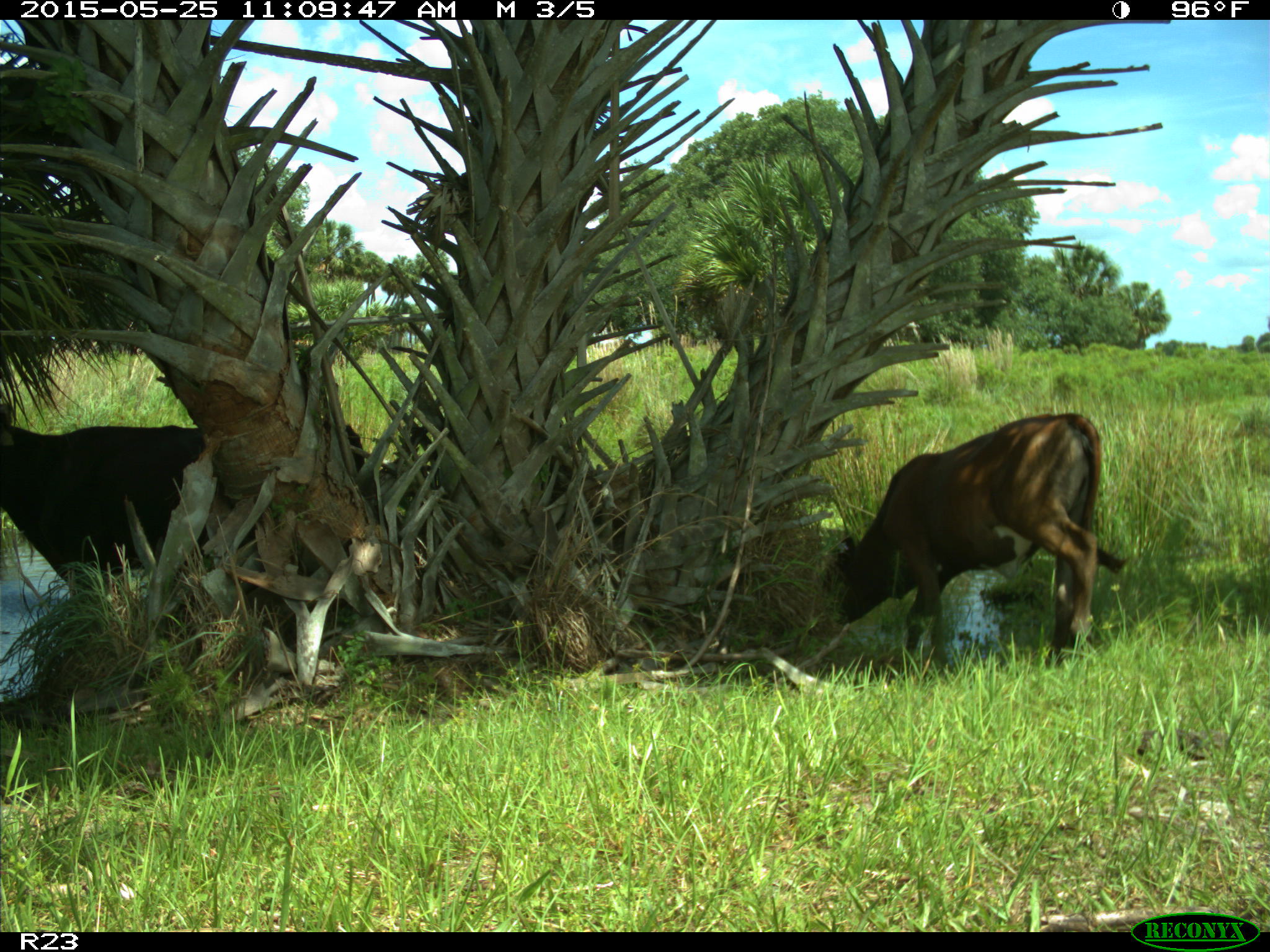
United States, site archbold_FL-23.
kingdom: Animalia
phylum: Chordata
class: Mammalia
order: Artiodactyla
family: Bovidae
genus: Bos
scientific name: Bos taurus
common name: domestic cow